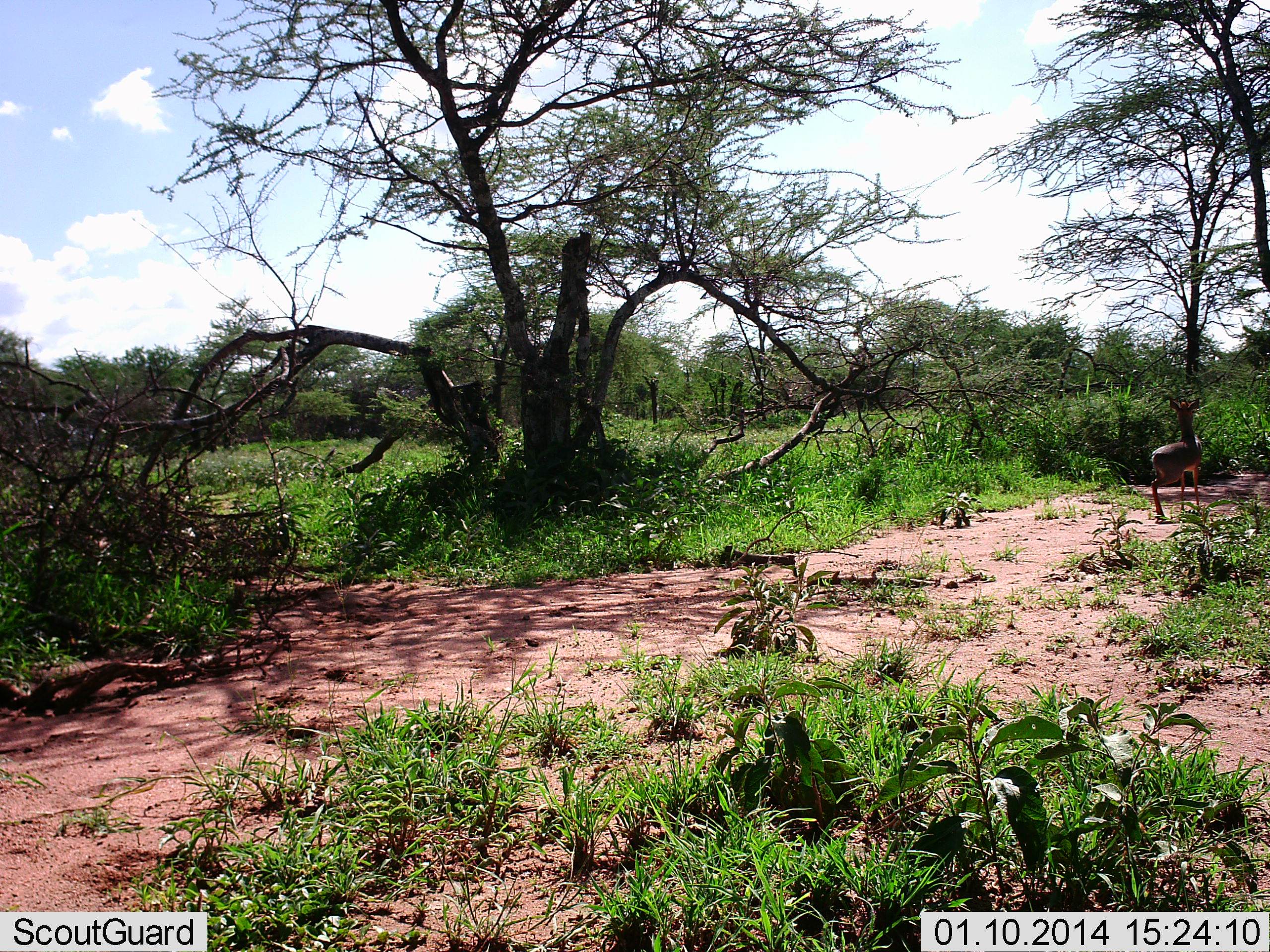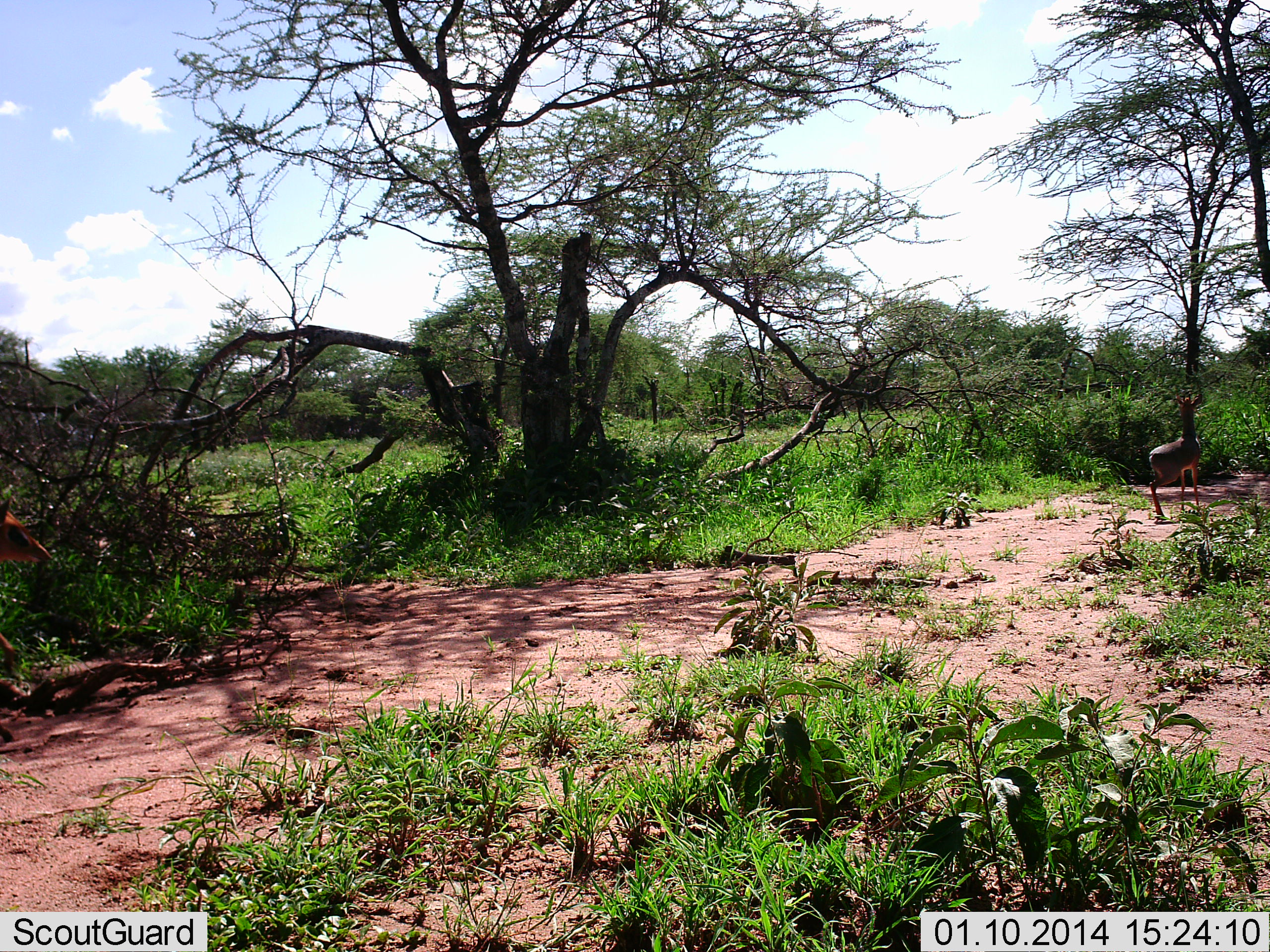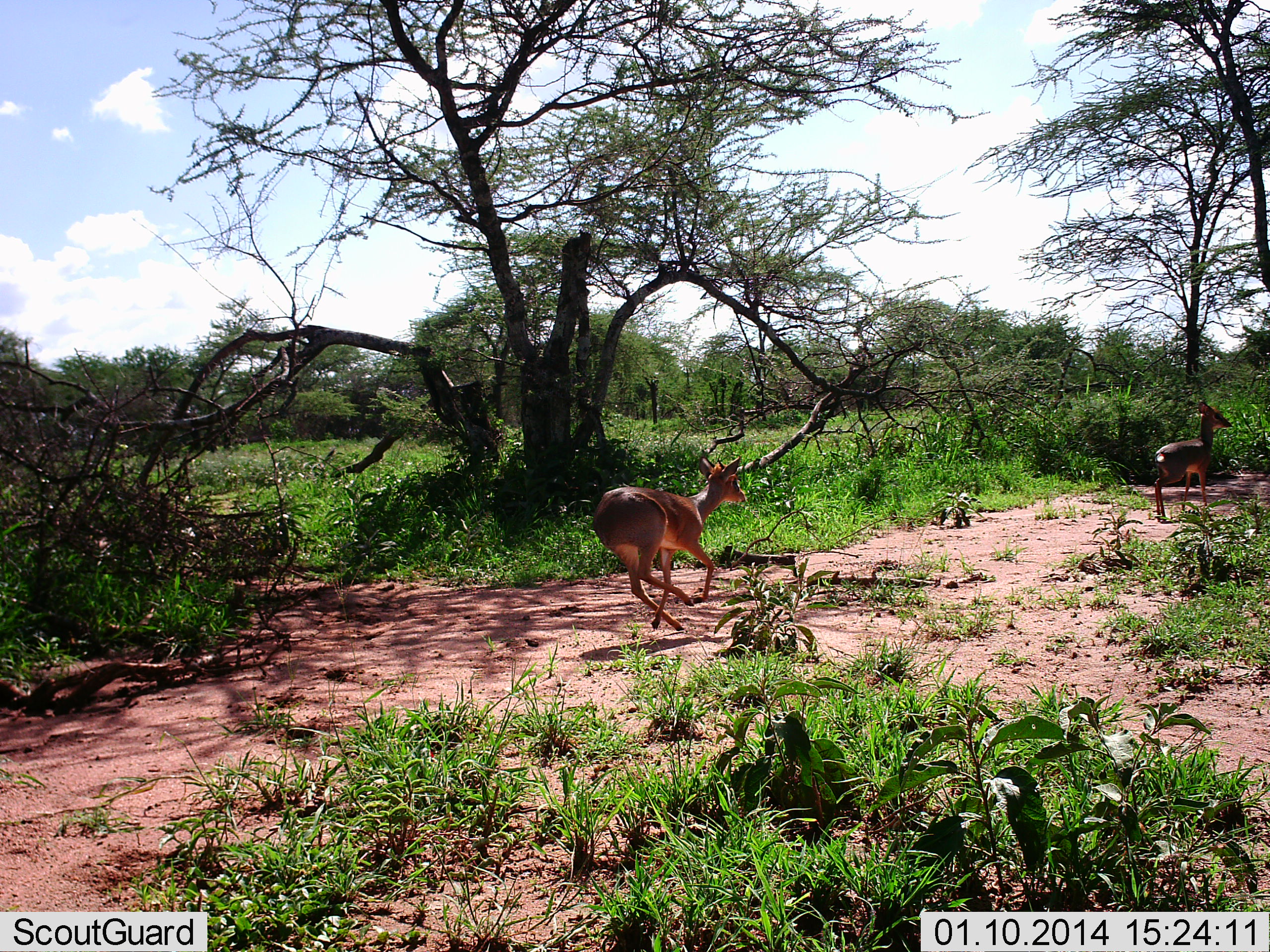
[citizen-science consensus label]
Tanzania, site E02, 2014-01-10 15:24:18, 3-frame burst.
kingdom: Animalia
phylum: Chordata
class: Mammalia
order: Artiodactyla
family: Bovidae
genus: Madoqua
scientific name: Madoqua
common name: dikdik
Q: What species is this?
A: Dikdik (Madoqua).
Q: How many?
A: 2.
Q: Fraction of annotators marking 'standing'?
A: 12%.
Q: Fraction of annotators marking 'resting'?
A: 0%.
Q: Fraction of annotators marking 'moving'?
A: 100%.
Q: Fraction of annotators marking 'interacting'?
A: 0%.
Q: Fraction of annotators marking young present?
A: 0%.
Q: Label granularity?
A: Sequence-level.